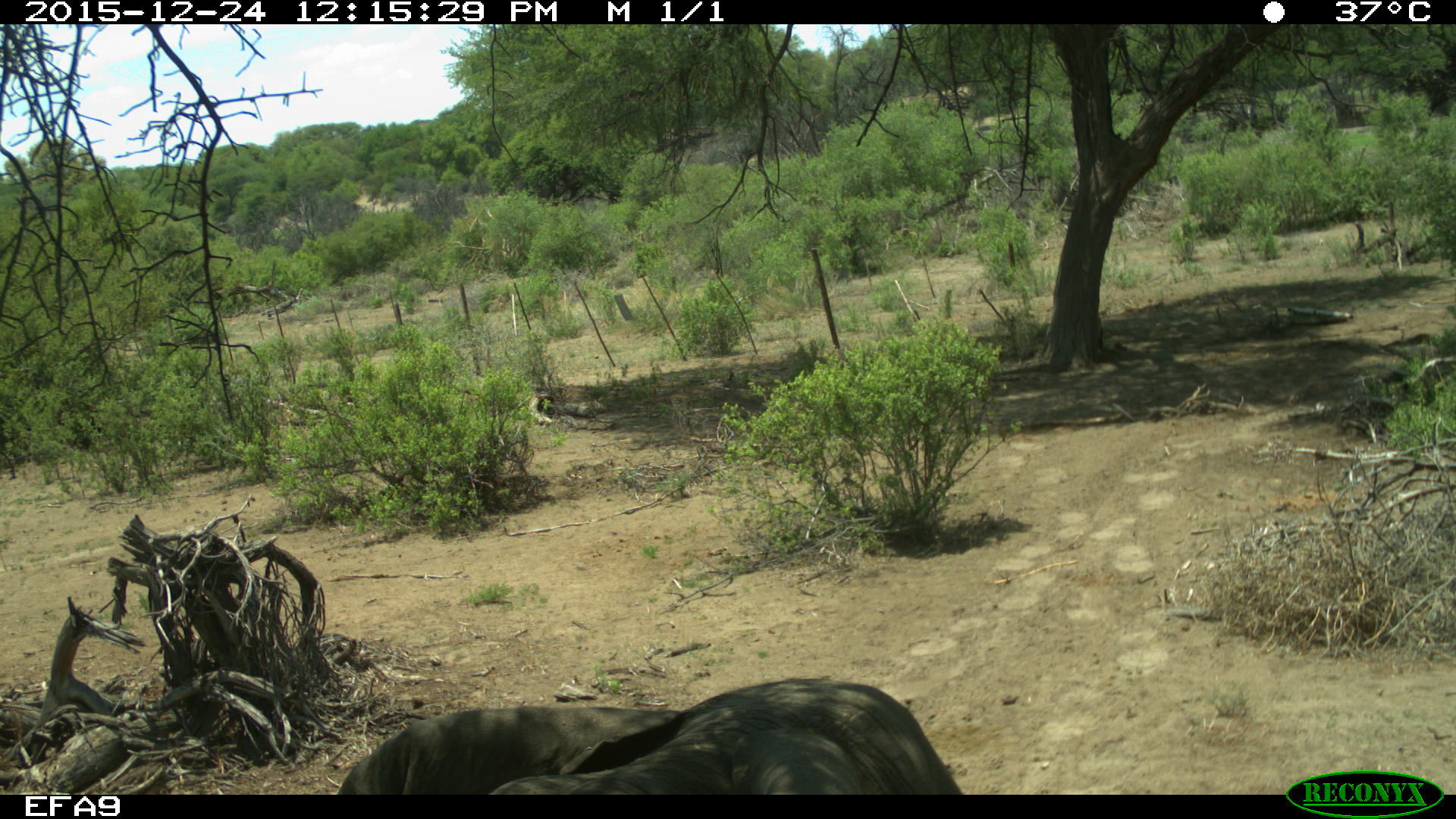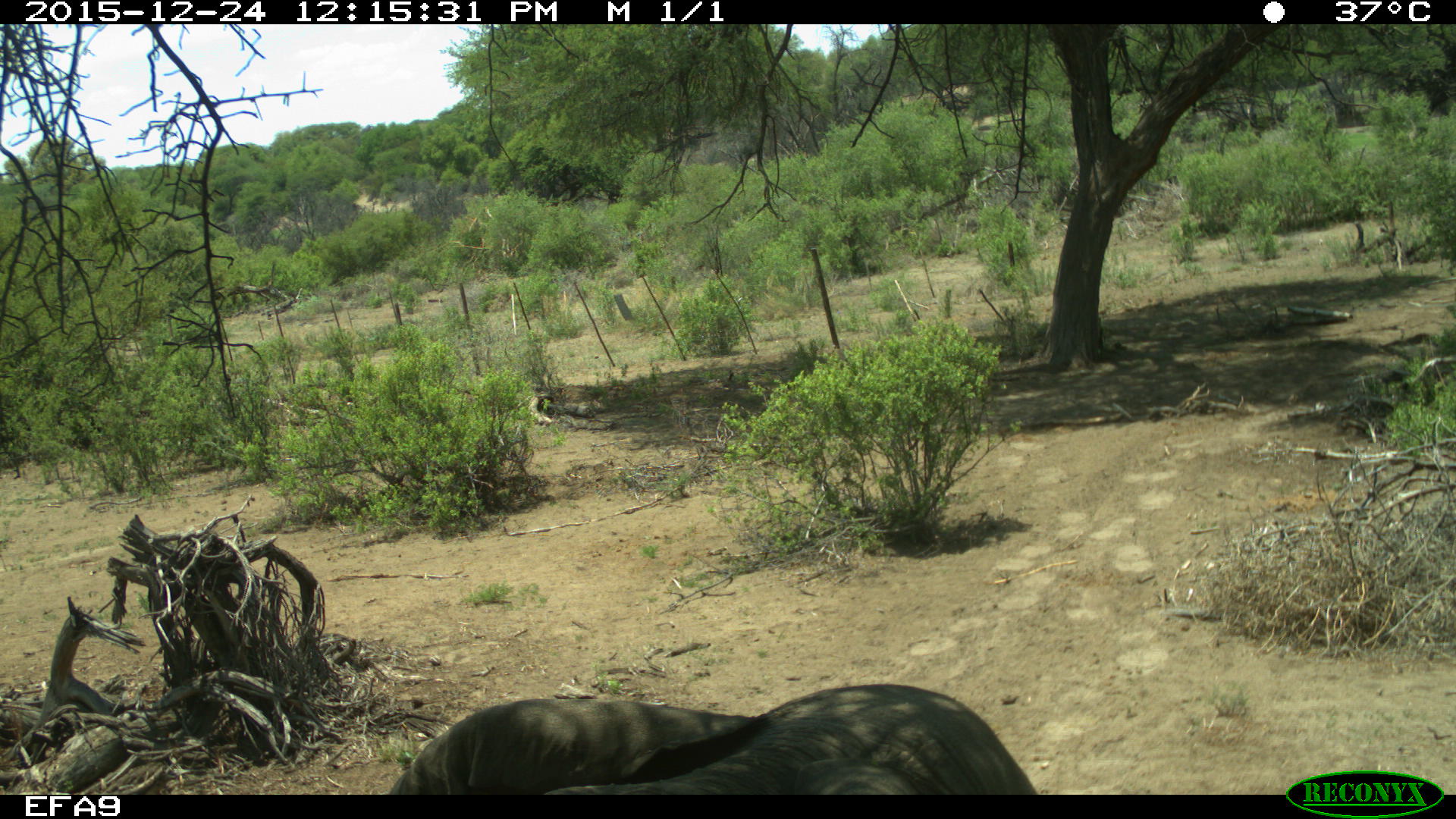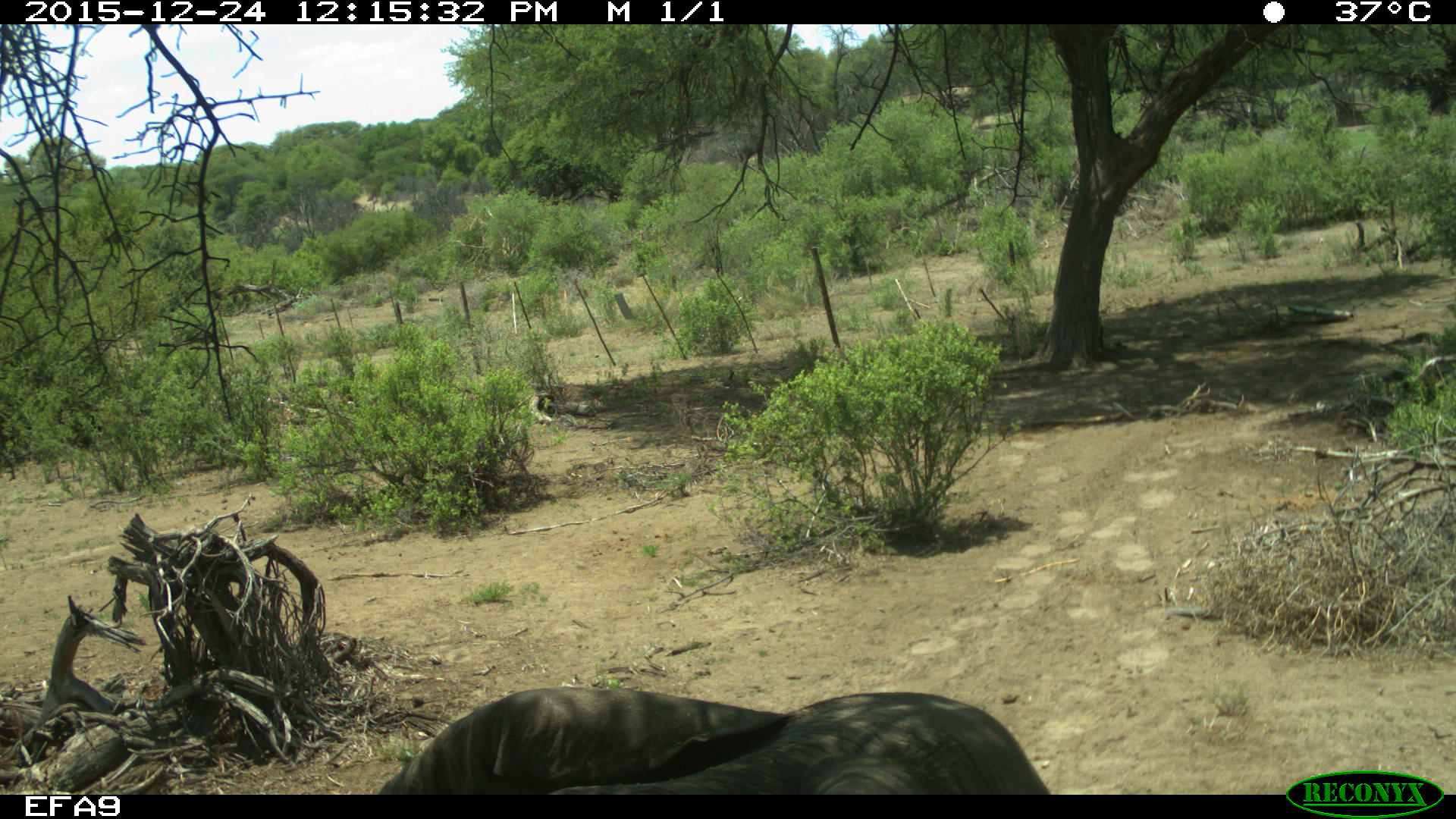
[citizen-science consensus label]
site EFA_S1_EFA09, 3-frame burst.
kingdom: Animalia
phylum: Chordata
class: Mammalia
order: Proboscidea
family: Elephantidae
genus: Loxodonta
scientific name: Loxodonta africana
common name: african bush elephant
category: elephant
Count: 1.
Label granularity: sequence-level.